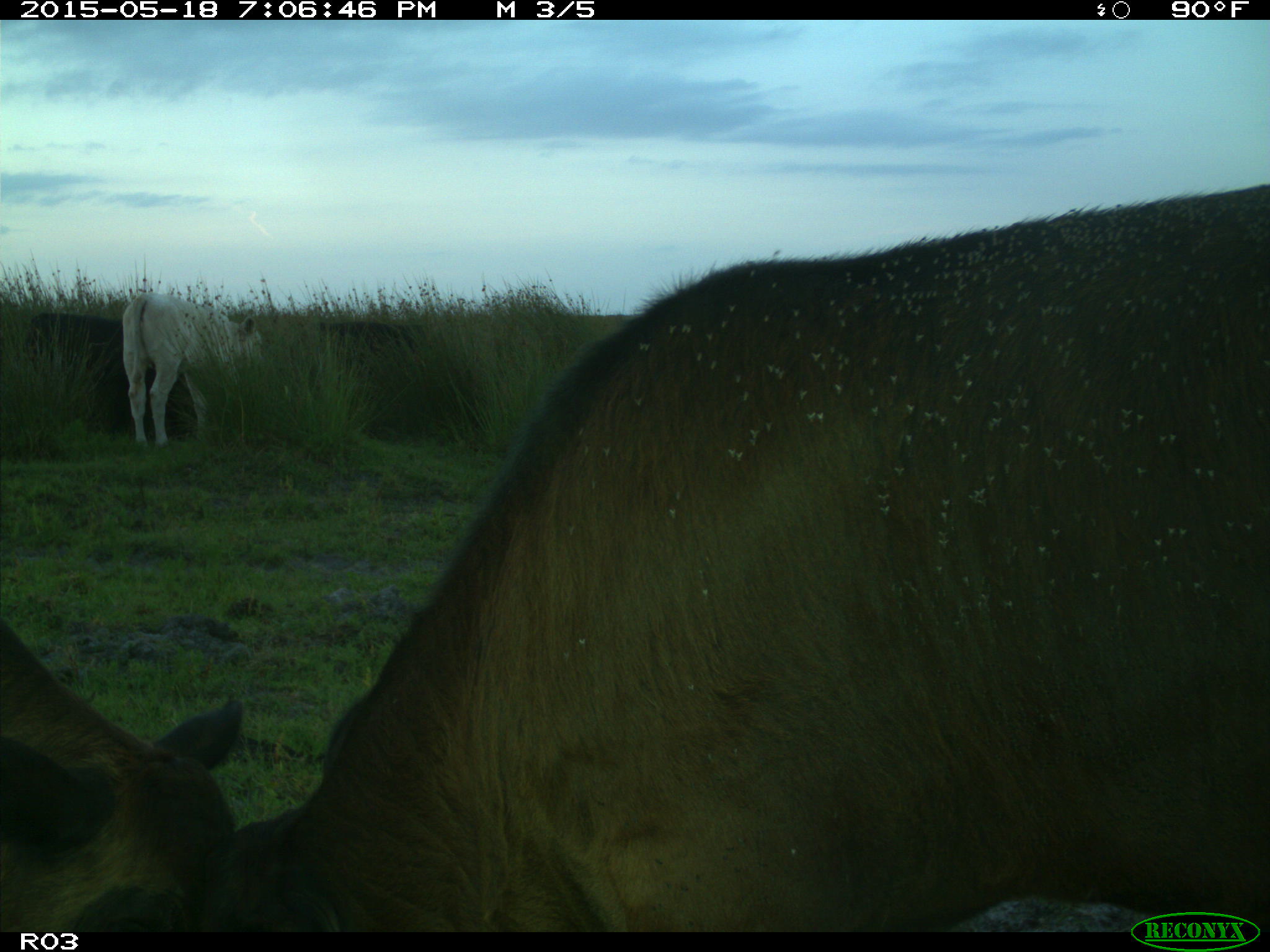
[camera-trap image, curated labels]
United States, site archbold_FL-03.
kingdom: Animalia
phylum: Chordata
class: Mammalia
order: Artiodactyla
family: Bovidae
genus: Bos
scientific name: Bos taurus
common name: domestic cow